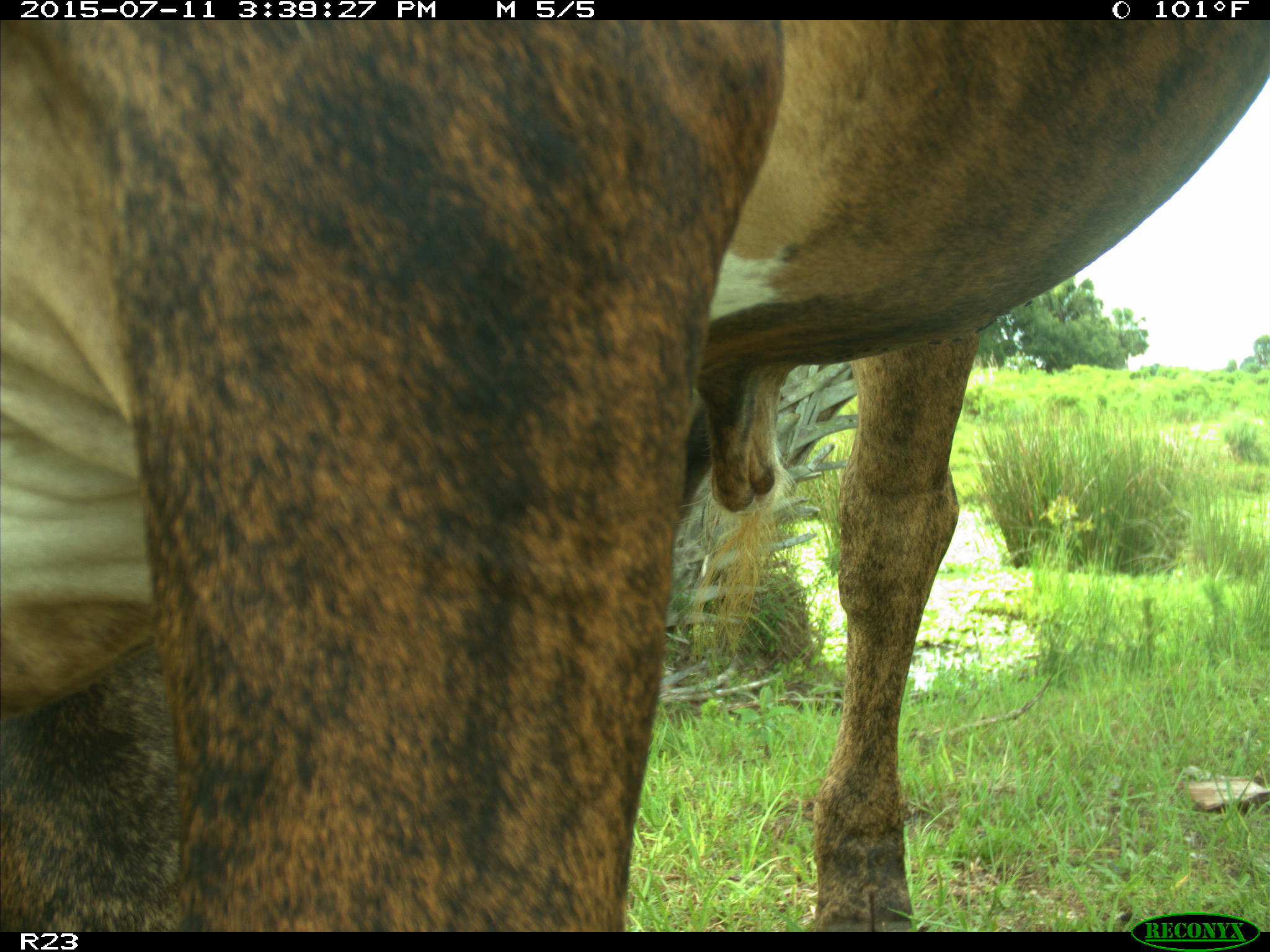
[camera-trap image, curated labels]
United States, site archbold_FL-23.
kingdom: Animalia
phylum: Chordata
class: Mammalia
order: Artiodactyla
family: Bovidae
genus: Bos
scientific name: Bos taurus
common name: domestic cow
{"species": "Bos taurus (domestic cow)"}